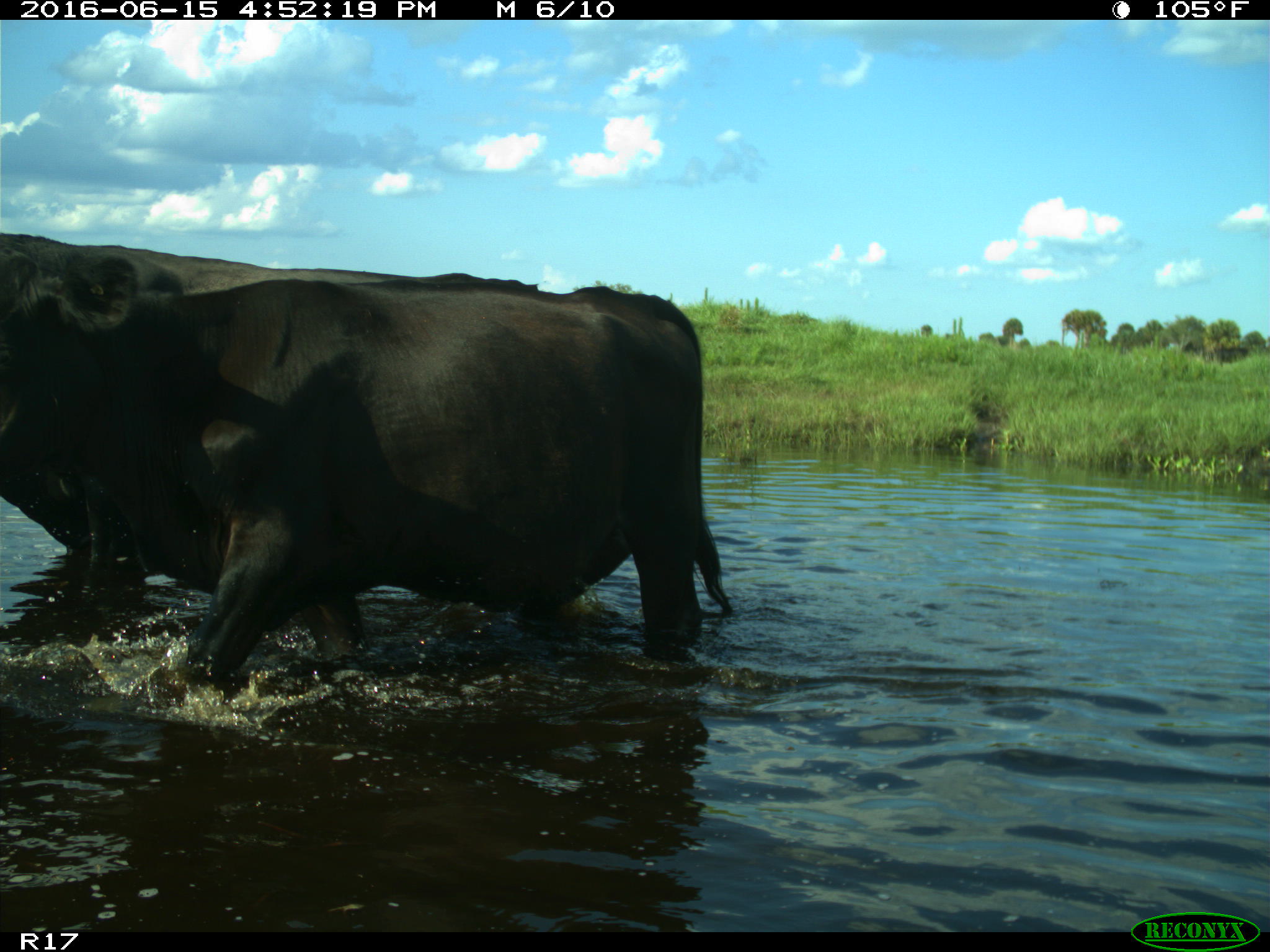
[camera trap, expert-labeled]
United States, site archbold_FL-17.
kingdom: Animalia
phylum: Chordata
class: Mammalia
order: Artiodactyla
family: Bovidae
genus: Bos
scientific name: Bos taurus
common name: domestic cow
Bos taurus (domestic cow).